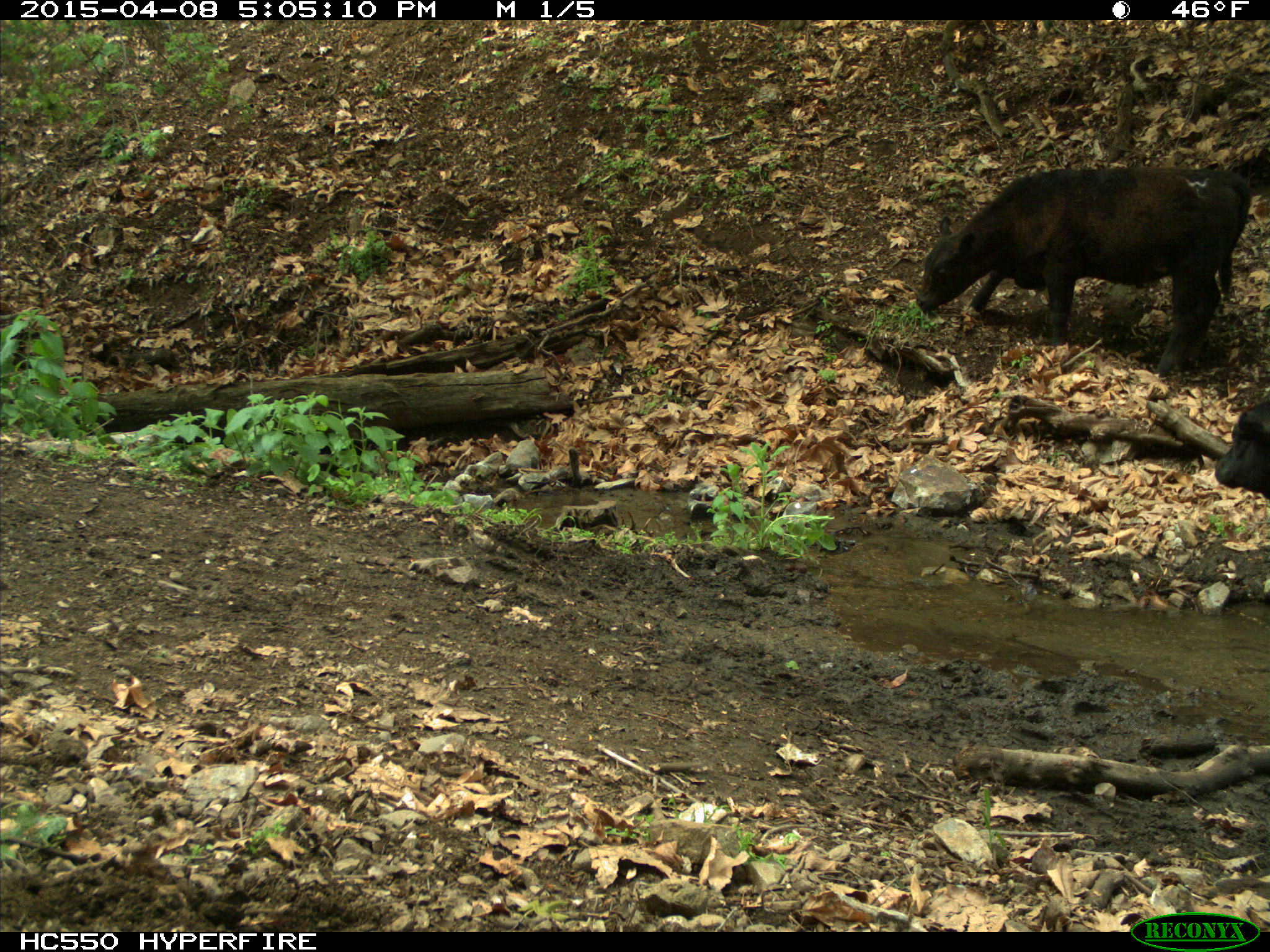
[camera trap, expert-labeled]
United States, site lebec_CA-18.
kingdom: Animalia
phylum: Chordata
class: Mammalia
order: Artiodactyla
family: Bovidae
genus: Bos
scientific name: Bos taurus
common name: domestic cow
Bos taurus (domestic cow).